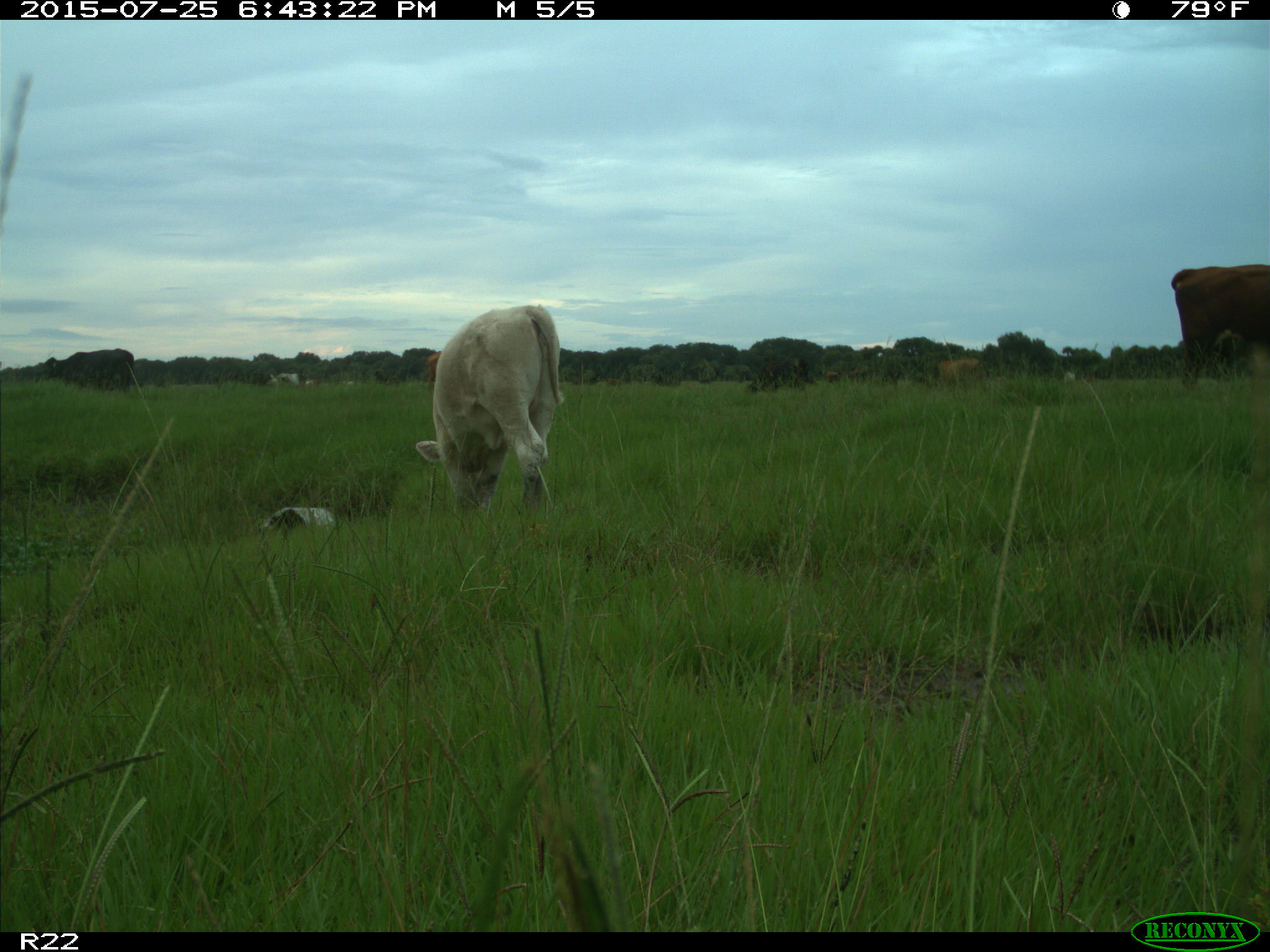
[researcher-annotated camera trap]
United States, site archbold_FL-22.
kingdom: Animalia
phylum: Chordata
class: Mammalia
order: Artiodactyla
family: Bovidae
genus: Bos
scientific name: Bos taurus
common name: domestic cow